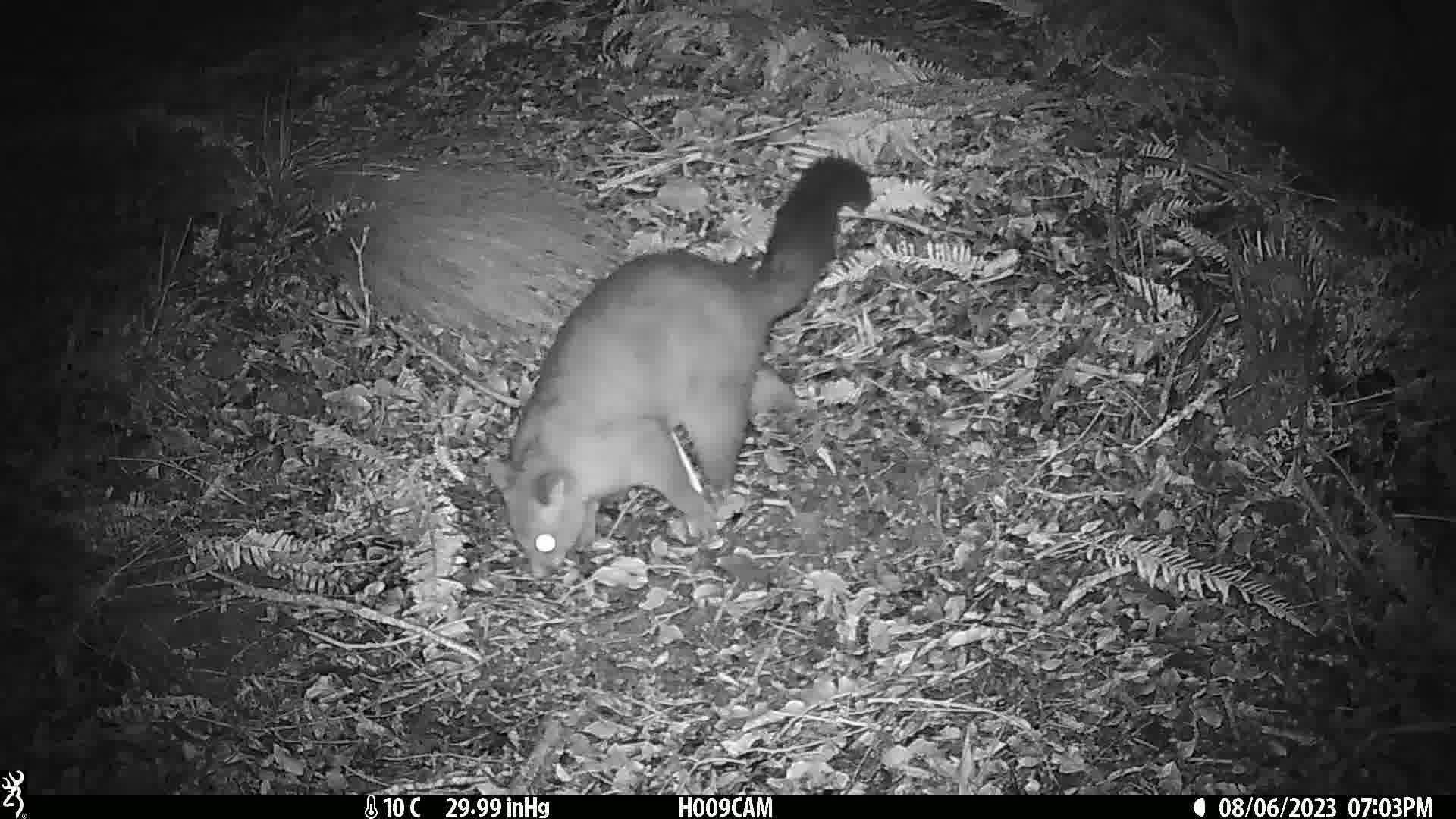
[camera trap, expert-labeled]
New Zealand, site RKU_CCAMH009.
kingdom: Animalia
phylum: Chordata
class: Mammalia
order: Diprotodontia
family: Phalangeridae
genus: Trichosurus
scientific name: Trichosurus vulpecula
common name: common brushtail possum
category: possum